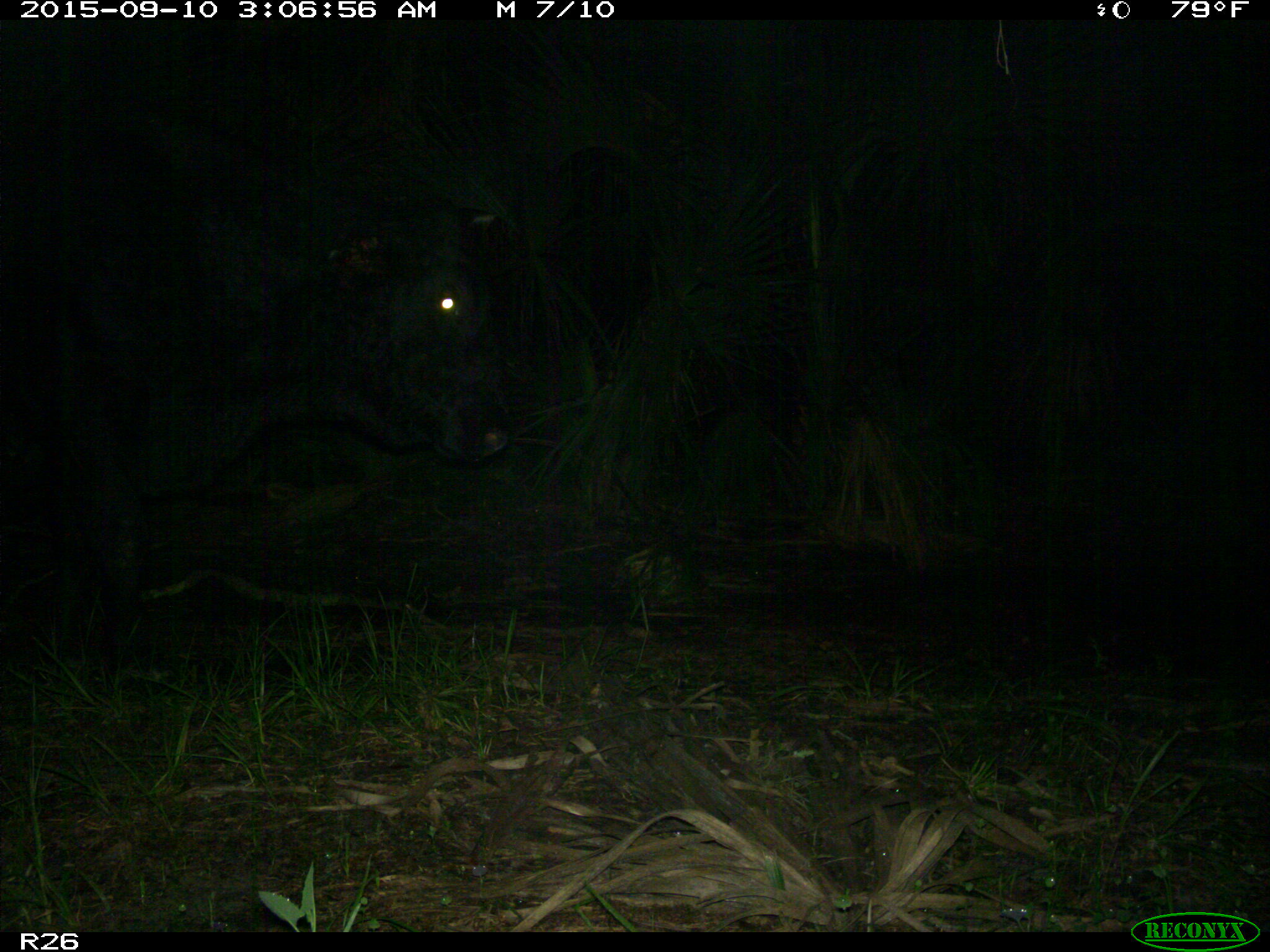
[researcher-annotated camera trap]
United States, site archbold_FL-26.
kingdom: Animalia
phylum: Chordata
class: Mammalia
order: Artiodactyla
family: Bovidae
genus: Bos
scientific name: Bos taurus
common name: domestic cow